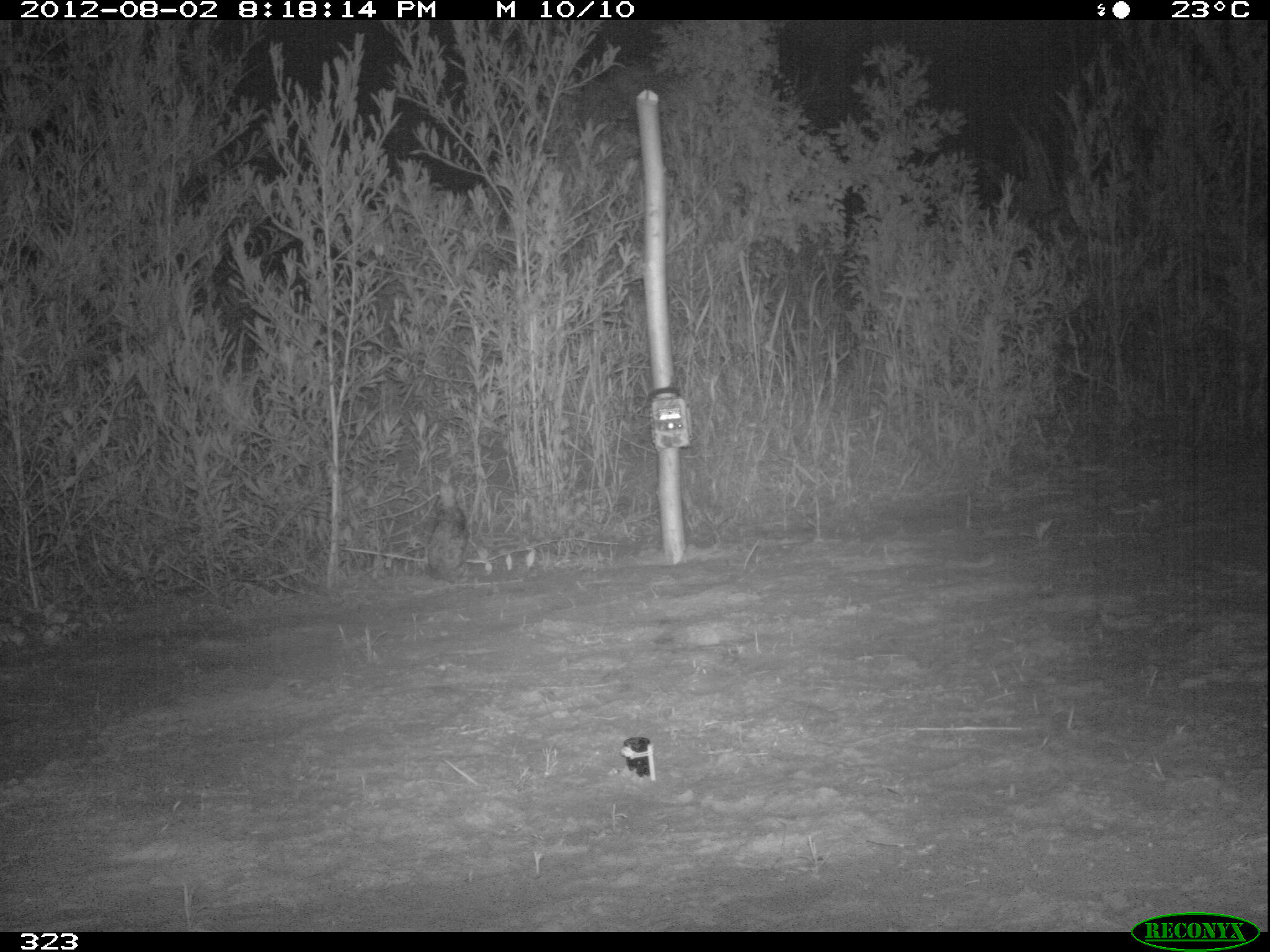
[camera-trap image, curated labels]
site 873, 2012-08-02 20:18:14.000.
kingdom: Animalia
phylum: Chordata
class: Mammalia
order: Lagomorpha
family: Leporidae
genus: Sylvilagus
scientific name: Sylvilagus brasiliensis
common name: tapeti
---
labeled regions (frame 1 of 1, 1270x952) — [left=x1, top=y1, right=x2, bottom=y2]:
sylvilagus brasiliensis: [left=424, top=482, right=471, bottom=583]